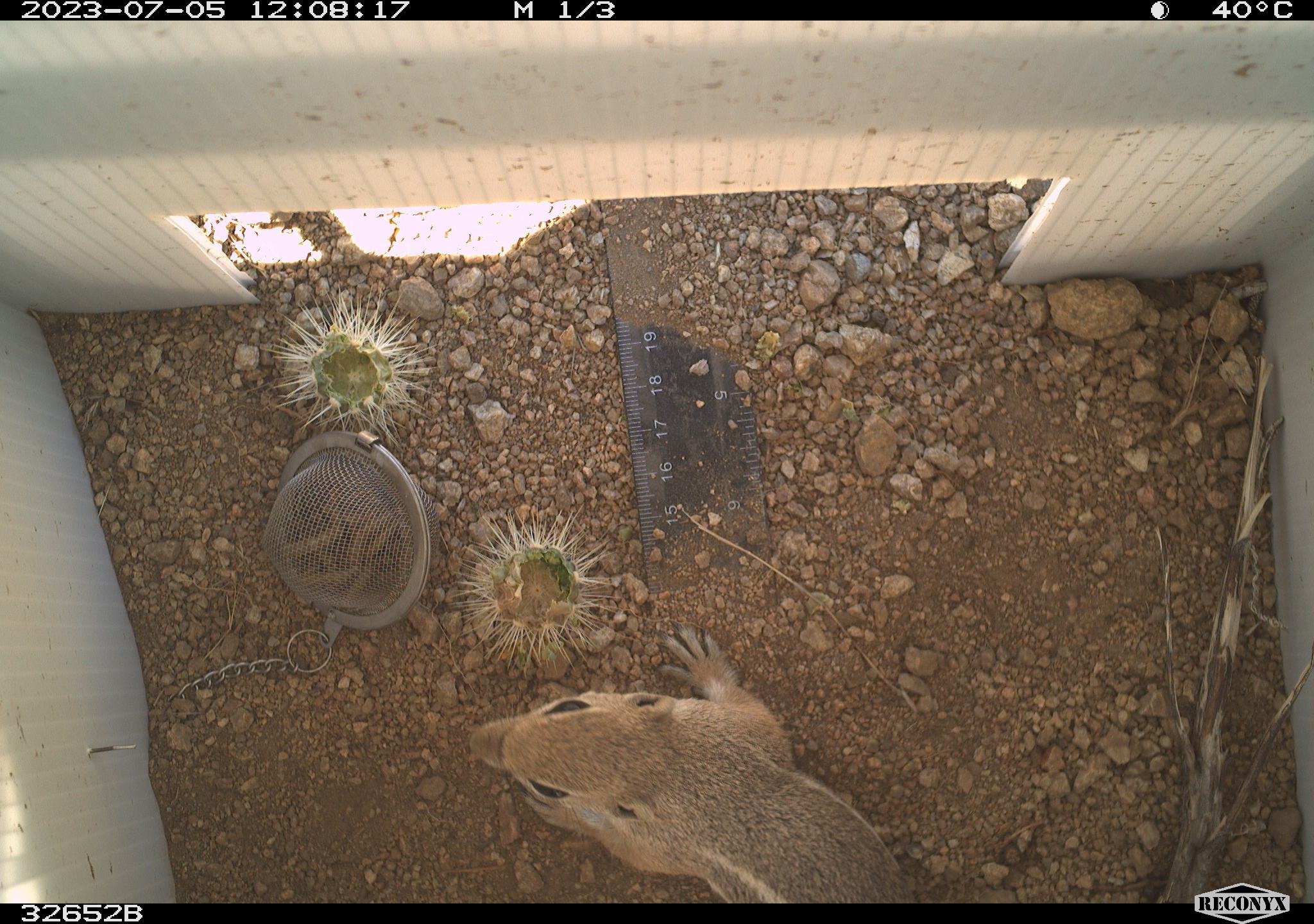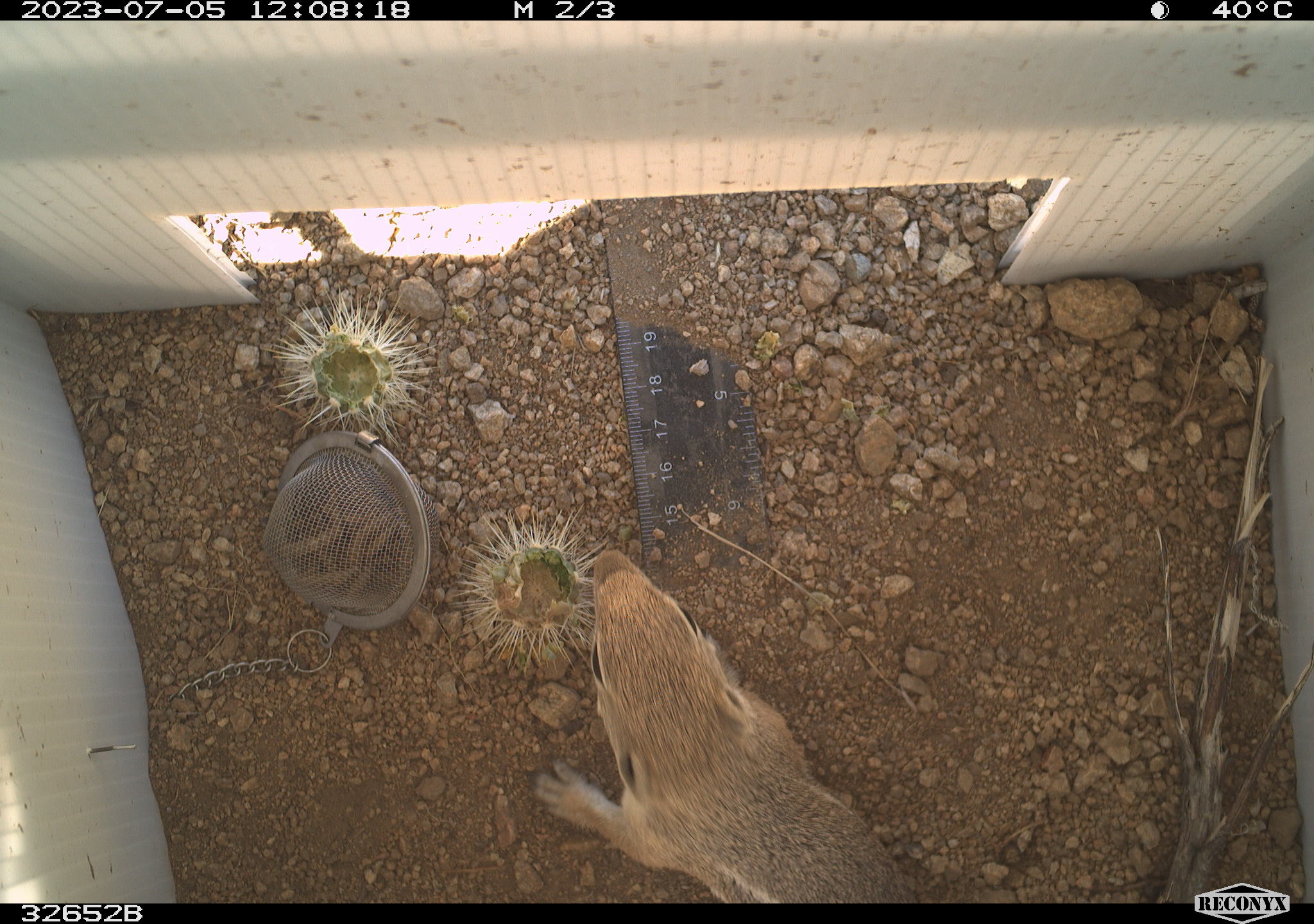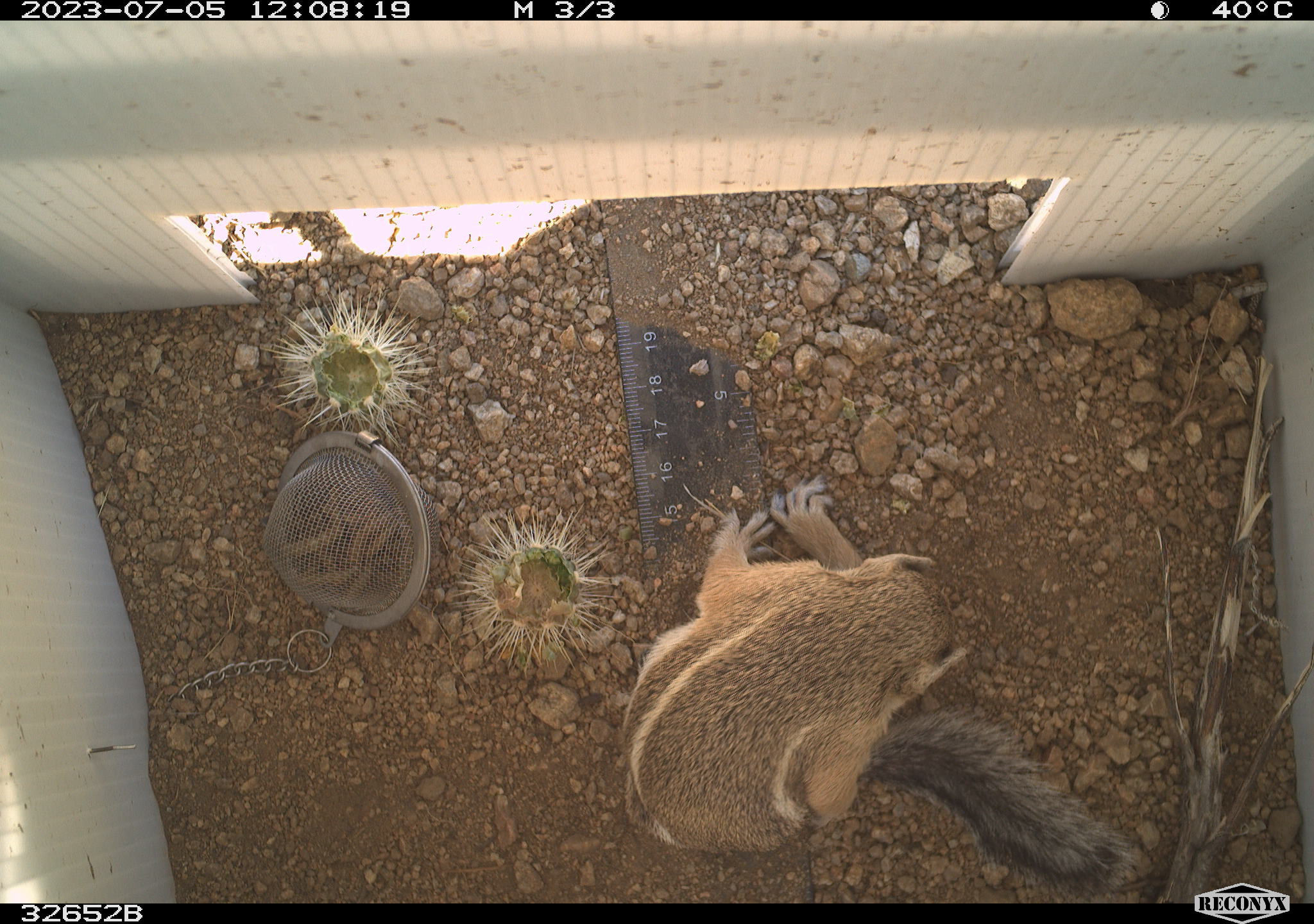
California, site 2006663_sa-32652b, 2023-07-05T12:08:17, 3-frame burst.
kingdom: Animalia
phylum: Chordata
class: Mammalia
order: Rodentia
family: Sciuridae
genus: Ammospermophilus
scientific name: Ammospermophilus leucurus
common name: white-tailed antelope squirrel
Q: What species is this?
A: White-tailed antelope squirrel (Ammospermophilus leucurus).